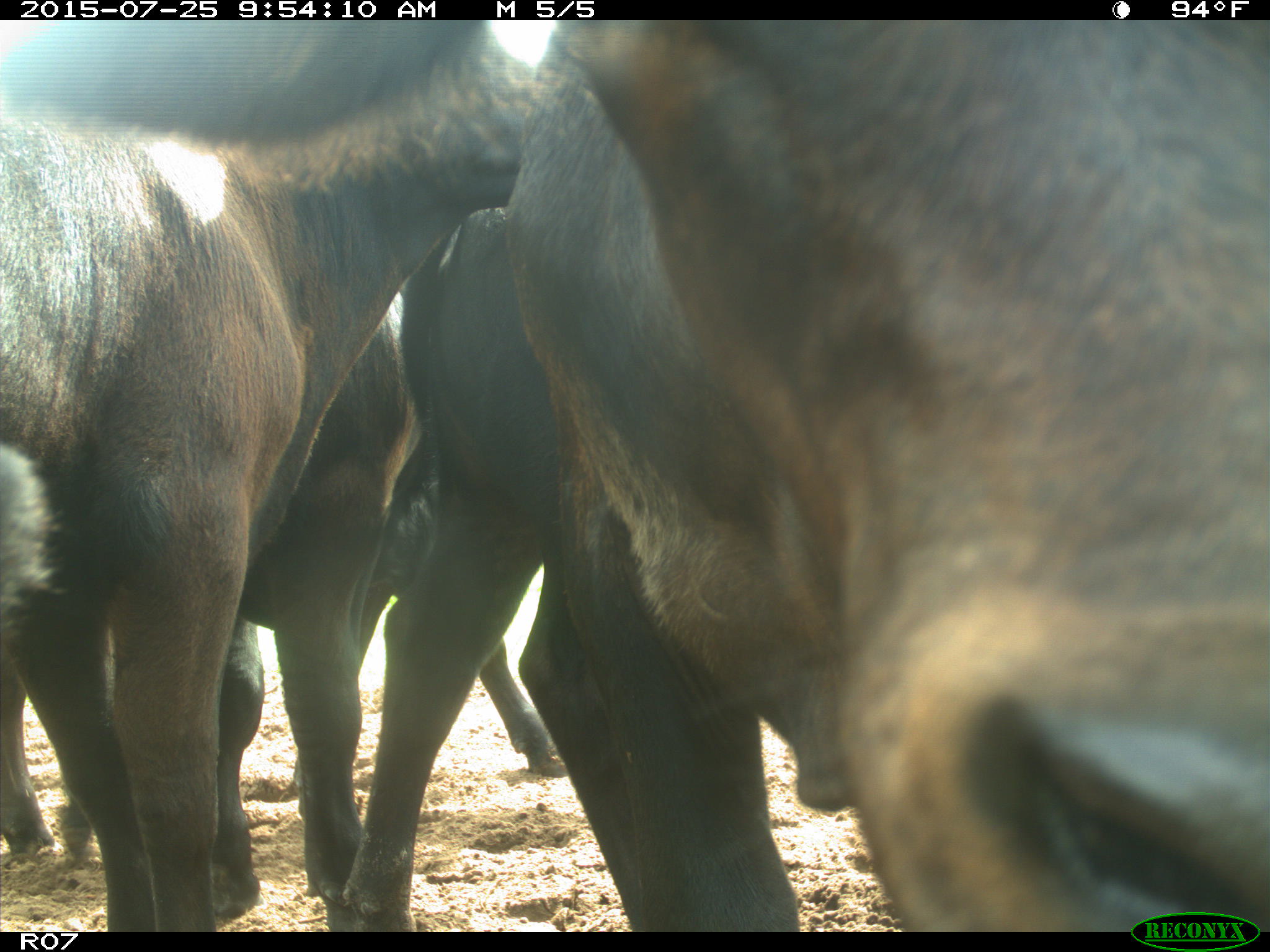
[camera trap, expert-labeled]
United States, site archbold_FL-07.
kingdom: Animalia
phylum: Chordata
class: Mammalia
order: Artiodactyla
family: Bovidae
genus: Bos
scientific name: Bos taurus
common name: domestic cow